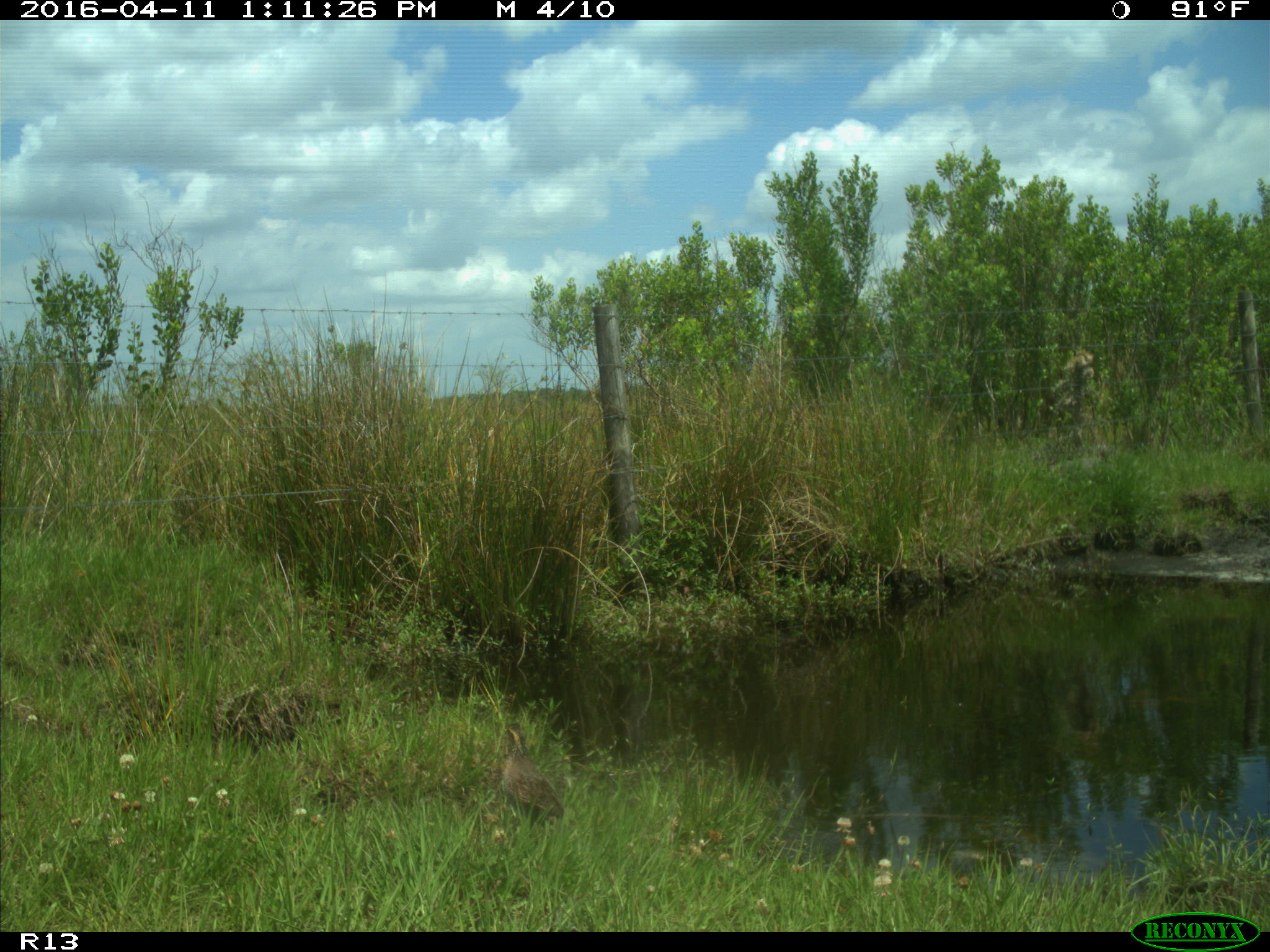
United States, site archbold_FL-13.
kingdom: Animalia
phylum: Chordata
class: Aves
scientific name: Aves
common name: birds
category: unidentified bird